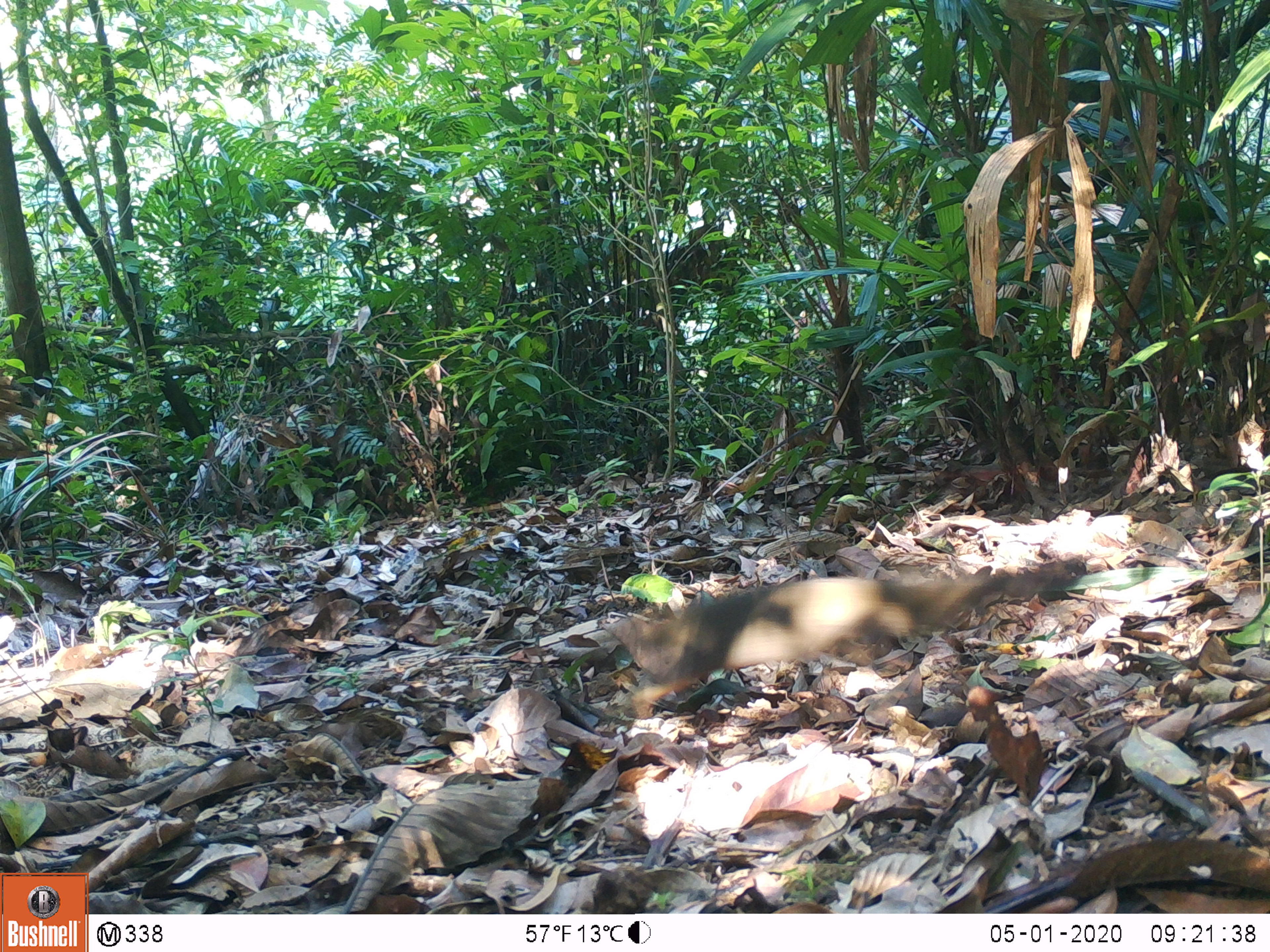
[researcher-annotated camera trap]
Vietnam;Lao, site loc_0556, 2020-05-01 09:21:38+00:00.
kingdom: Animalia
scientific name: Animalia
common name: animal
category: unidentified animal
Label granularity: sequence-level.